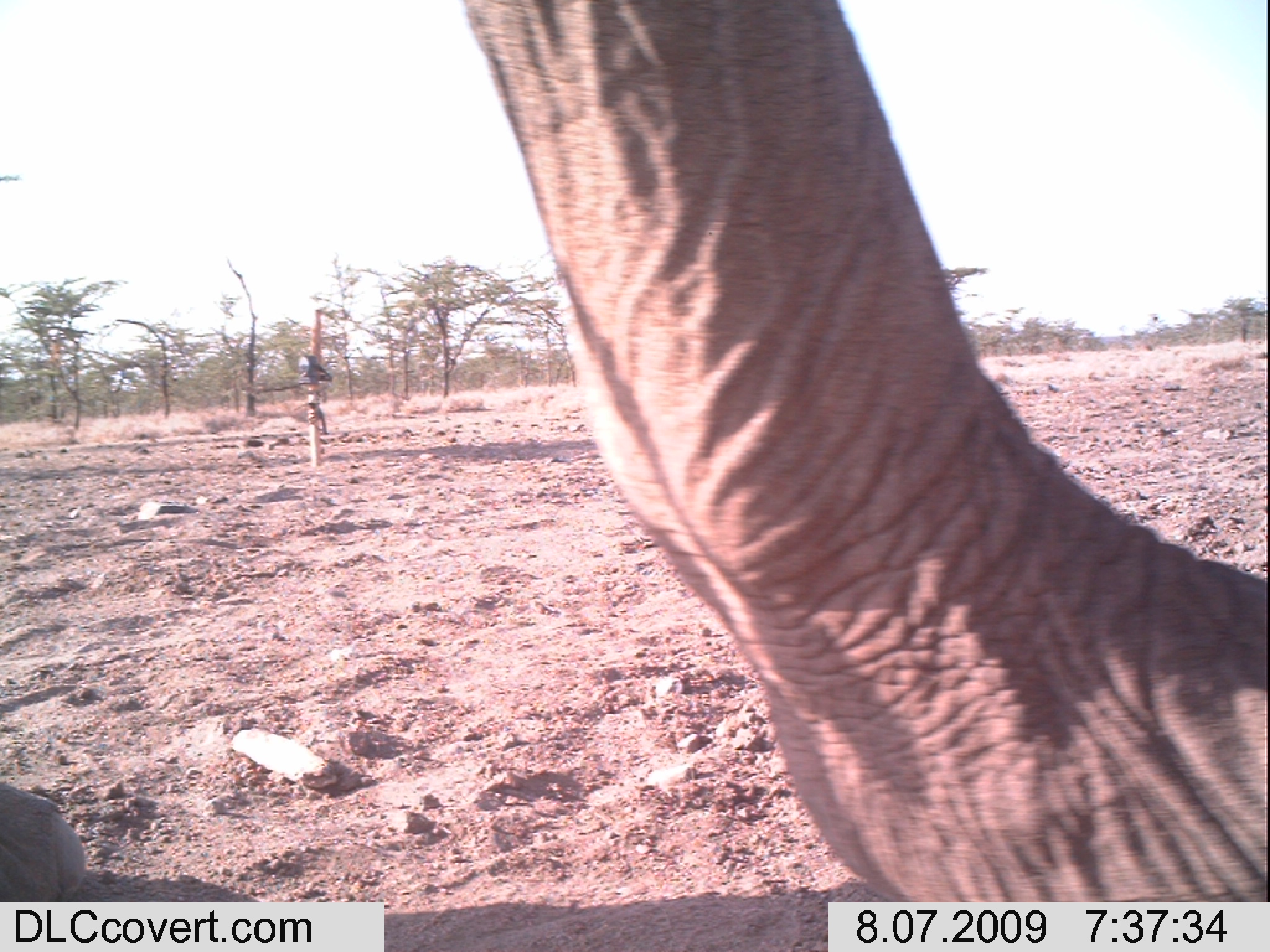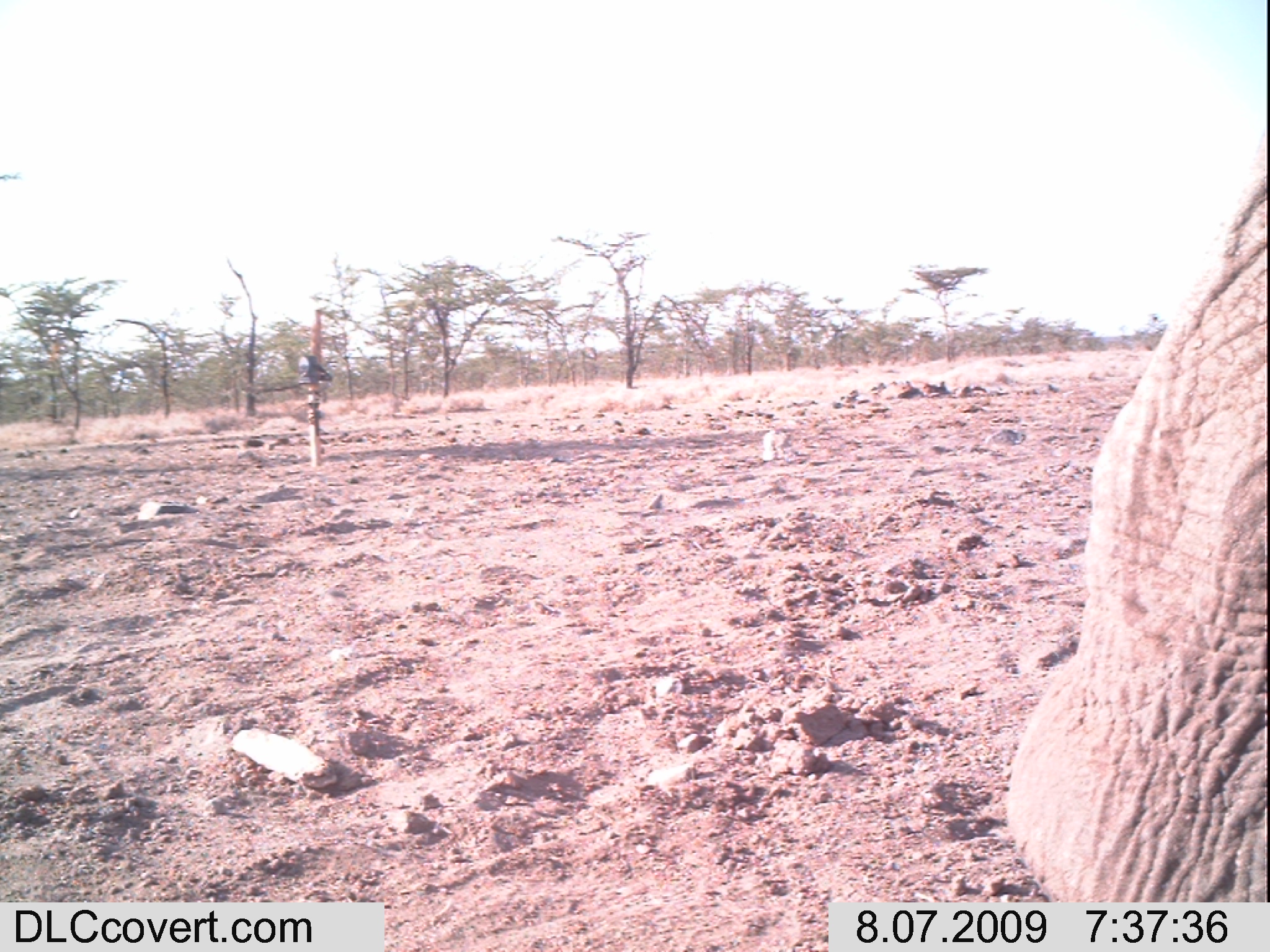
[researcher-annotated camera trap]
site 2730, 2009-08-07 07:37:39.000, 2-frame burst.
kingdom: Animalia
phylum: Chordata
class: Mammalia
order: Proboscidea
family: Elephantidae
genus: Loxodonta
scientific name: Loxodonta africana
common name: african bush elephant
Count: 1.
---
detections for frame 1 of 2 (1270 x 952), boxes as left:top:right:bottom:
loxodonta africana: 0:0:1270:904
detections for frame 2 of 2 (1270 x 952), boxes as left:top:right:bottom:
loxodonta africana: 1006:162:1270:902